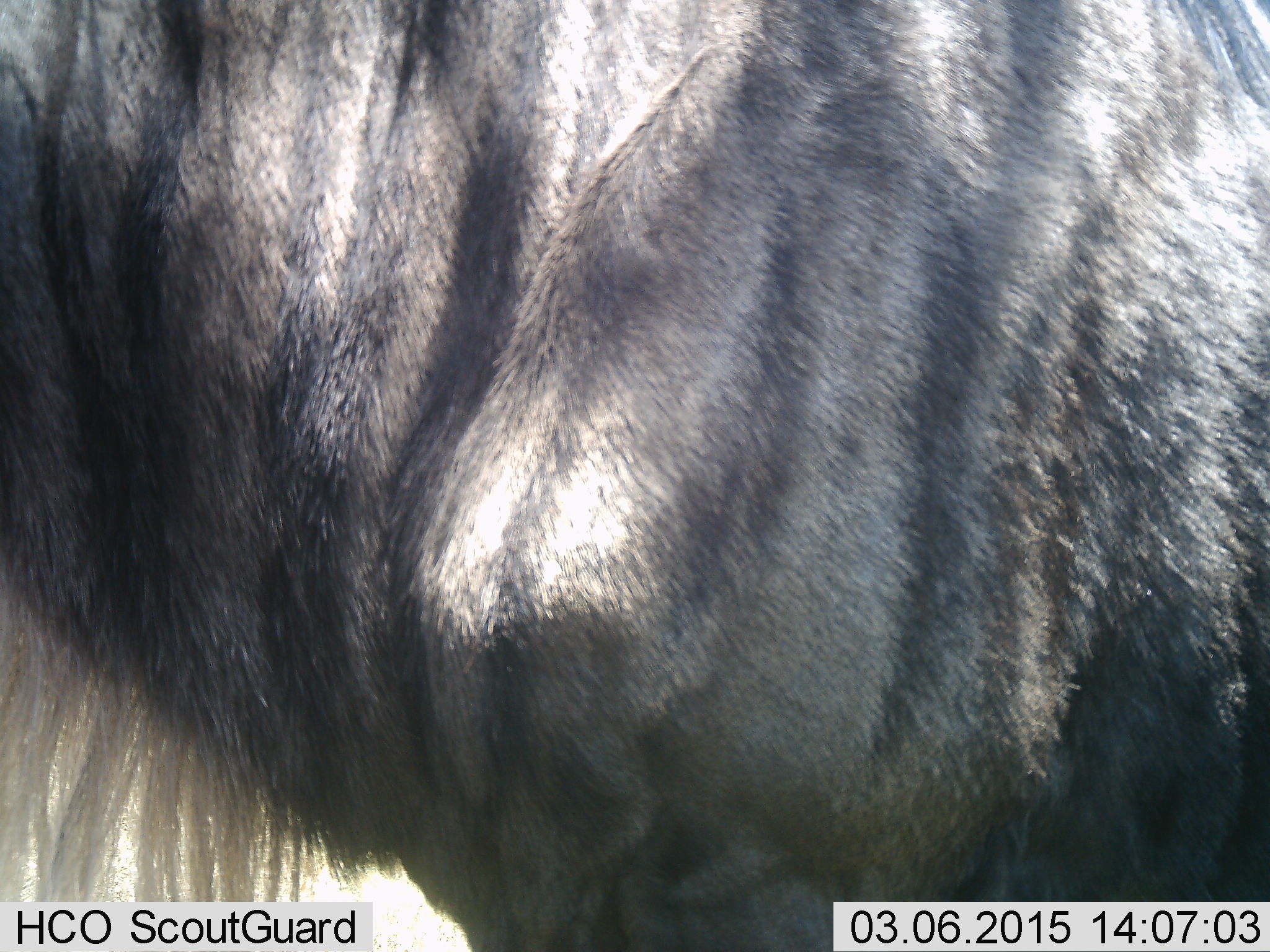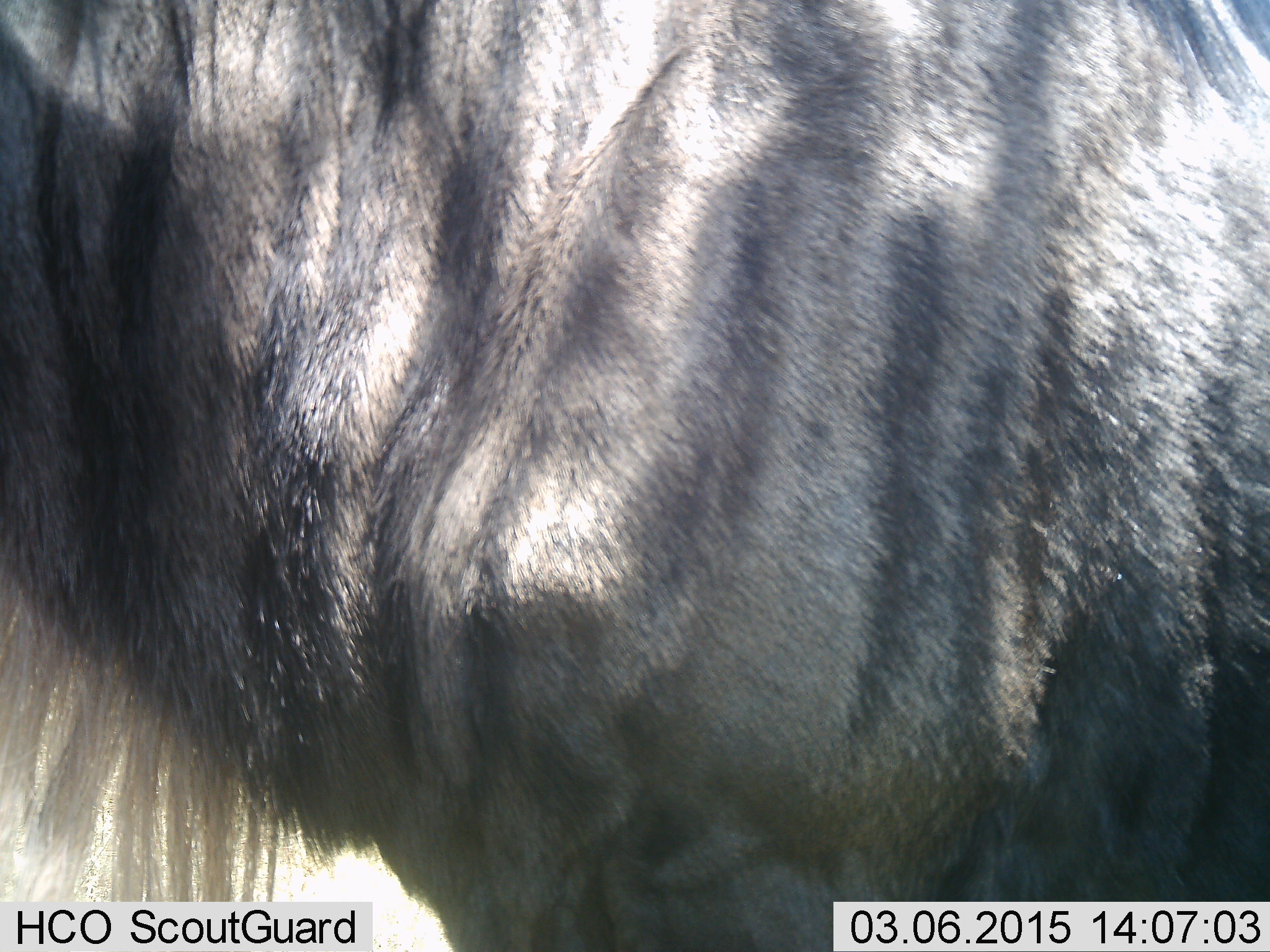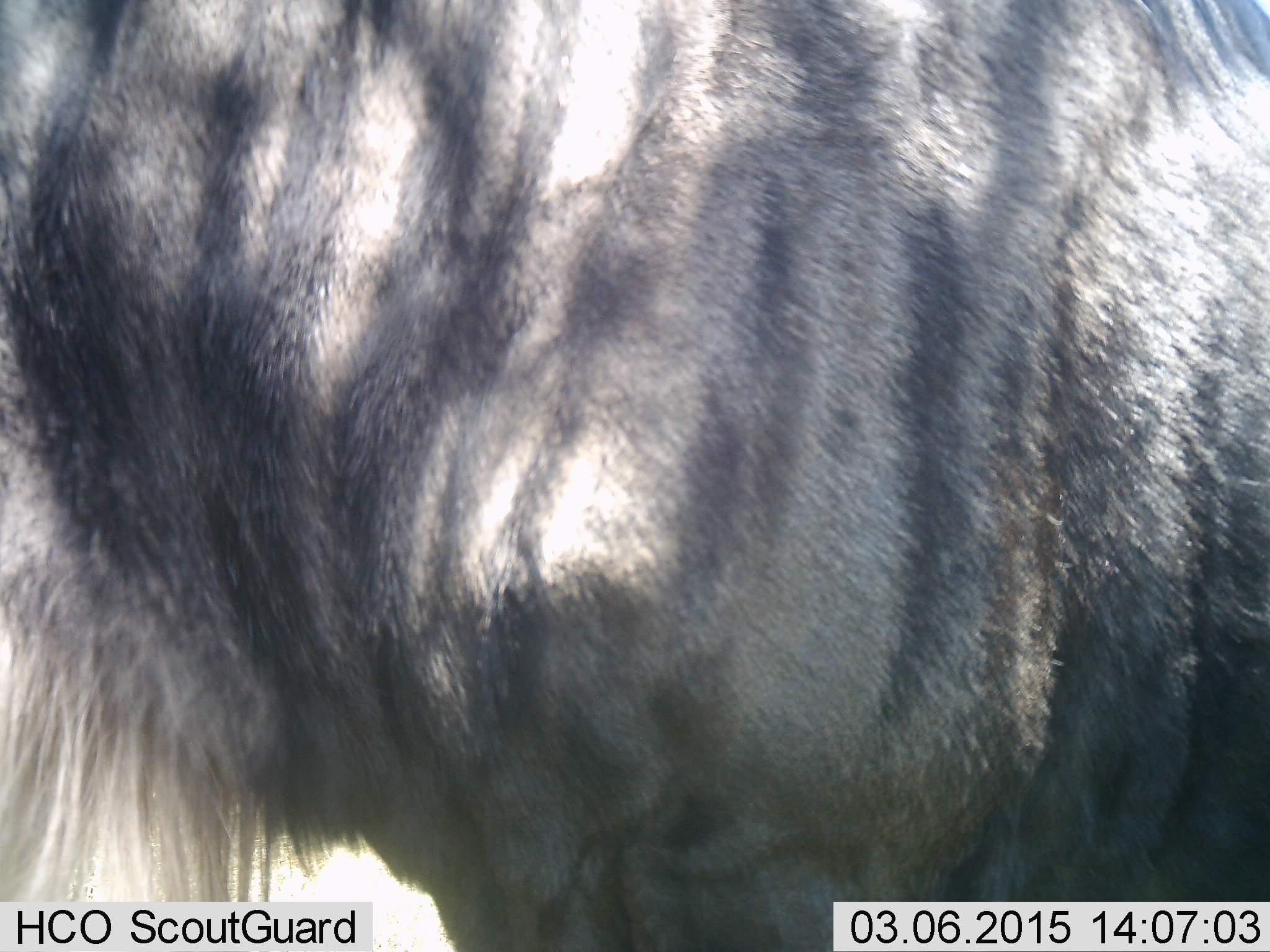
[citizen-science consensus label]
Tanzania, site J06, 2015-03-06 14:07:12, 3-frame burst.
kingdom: Animalia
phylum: Chordata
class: Mammalia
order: Artiodactyla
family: Bovidae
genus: Connochaetes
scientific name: Connochaetes taurinus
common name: blue wildebeest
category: wildebeest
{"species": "wildebeest (blue wildebeest) (Connochaetes taurinus)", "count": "1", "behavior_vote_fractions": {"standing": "100%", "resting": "0%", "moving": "0%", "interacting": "0%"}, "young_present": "0%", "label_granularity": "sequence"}